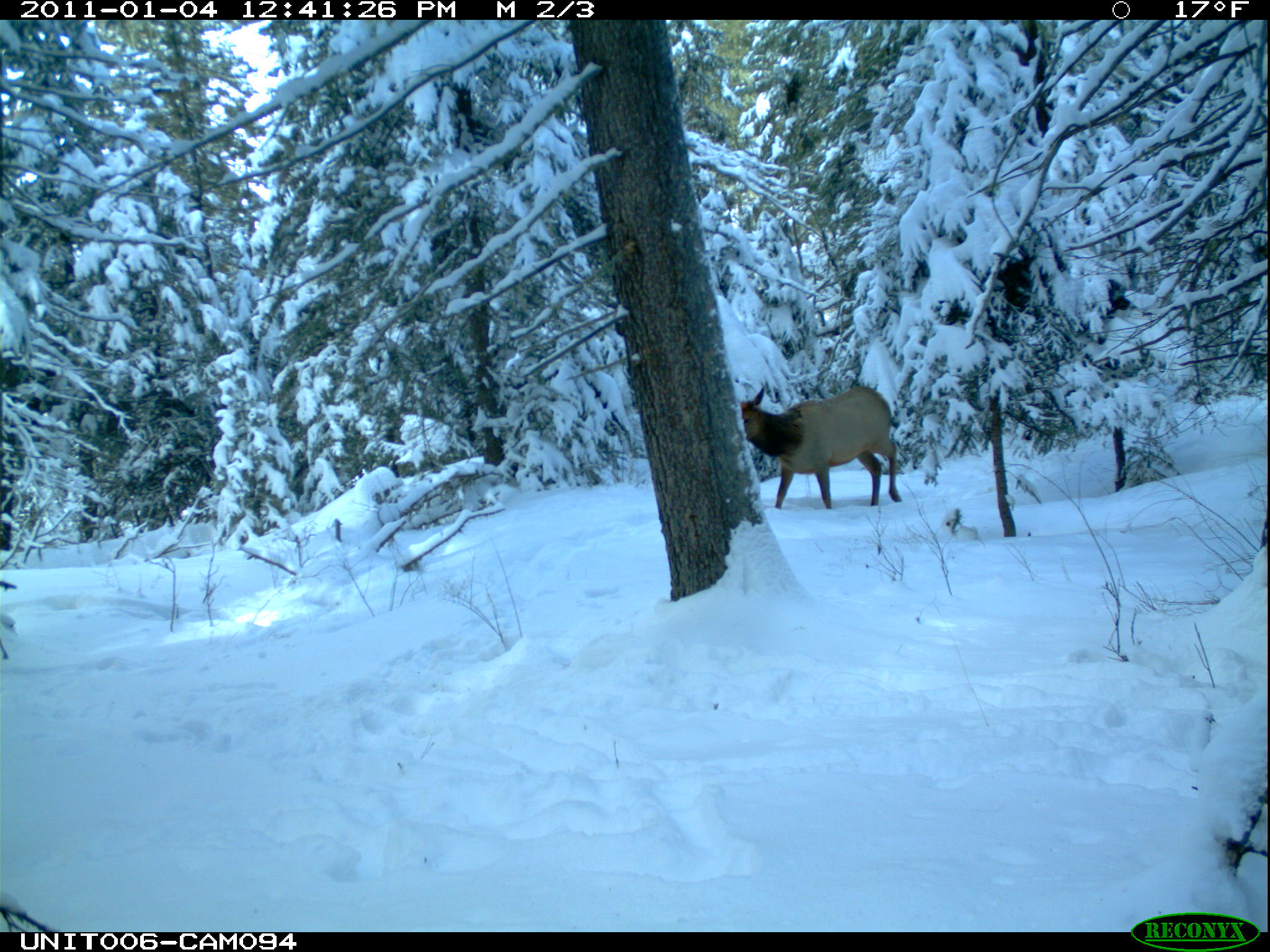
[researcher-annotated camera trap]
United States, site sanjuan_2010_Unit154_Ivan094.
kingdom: Animalia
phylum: Chordata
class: Mammalia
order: Artiodactyla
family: Cervidae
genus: Cervus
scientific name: Cervus elaphus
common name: red deer